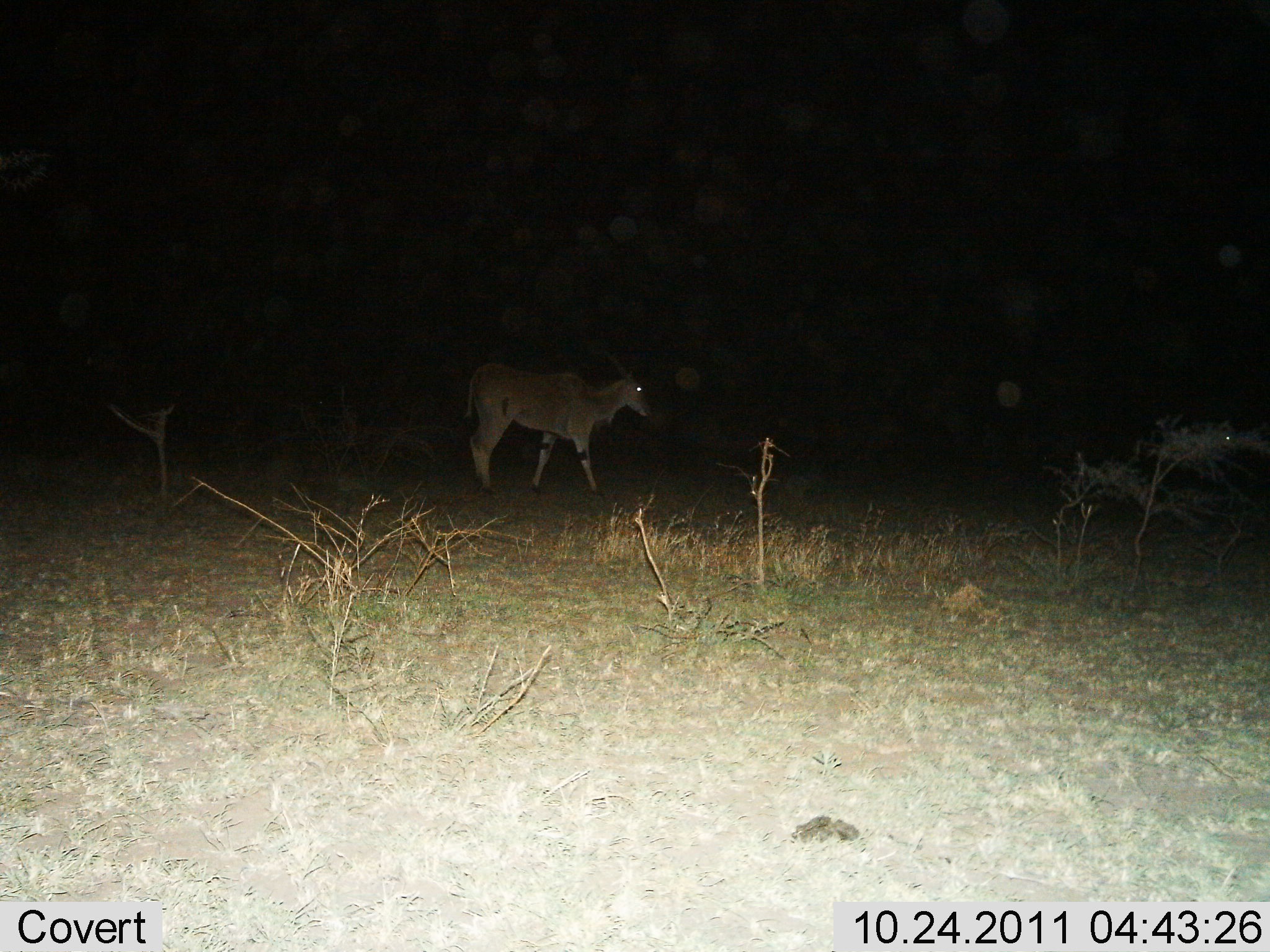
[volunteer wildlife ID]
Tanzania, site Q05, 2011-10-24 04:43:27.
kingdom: Animalia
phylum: Chordata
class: Mammalia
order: Artiodactyla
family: Bovidae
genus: Tragelaphus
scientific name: Tragelaphus oryx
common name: eland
Eland (Tragelaphus oryx), count 1. Behavior (volunteer vote fractions): standing 25%, resting 0%, moving 75%, interacting 0%. Young present (vote fraction): 0%. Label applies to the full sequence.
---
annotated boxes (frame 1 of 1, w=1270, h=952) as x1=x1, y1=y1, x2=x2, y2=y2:
animal: x1=463, y1=351, x2=653, y2=500